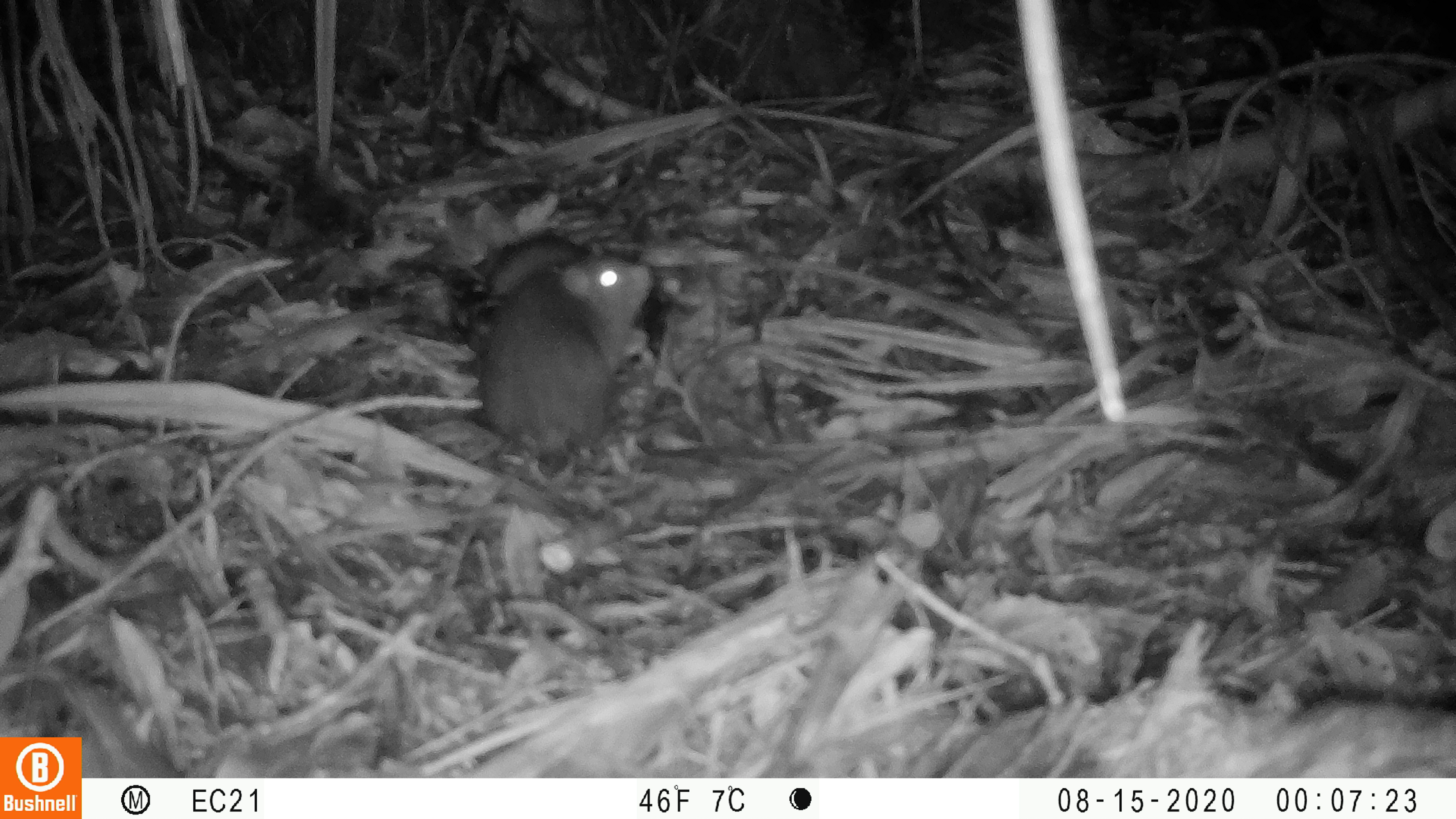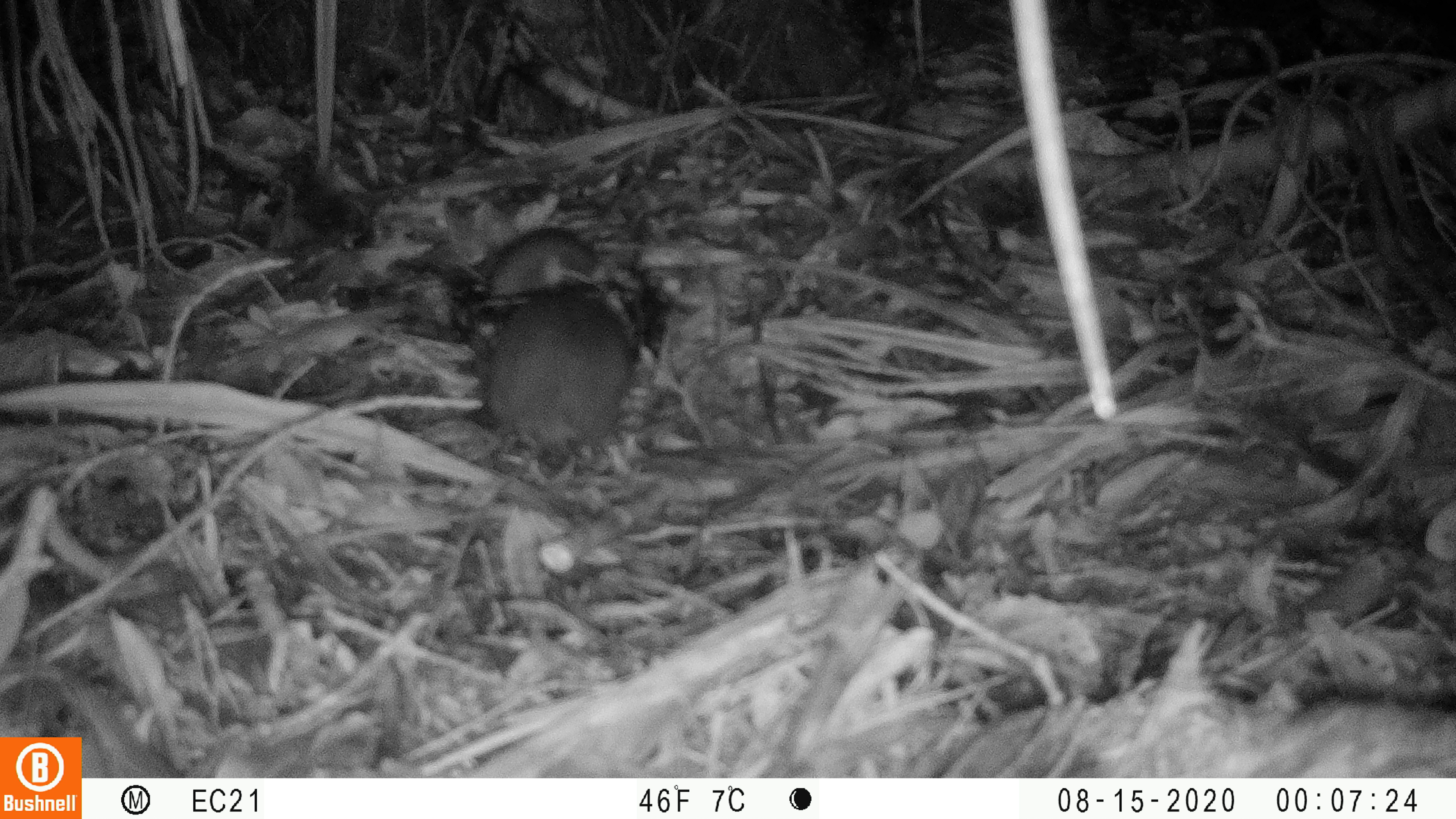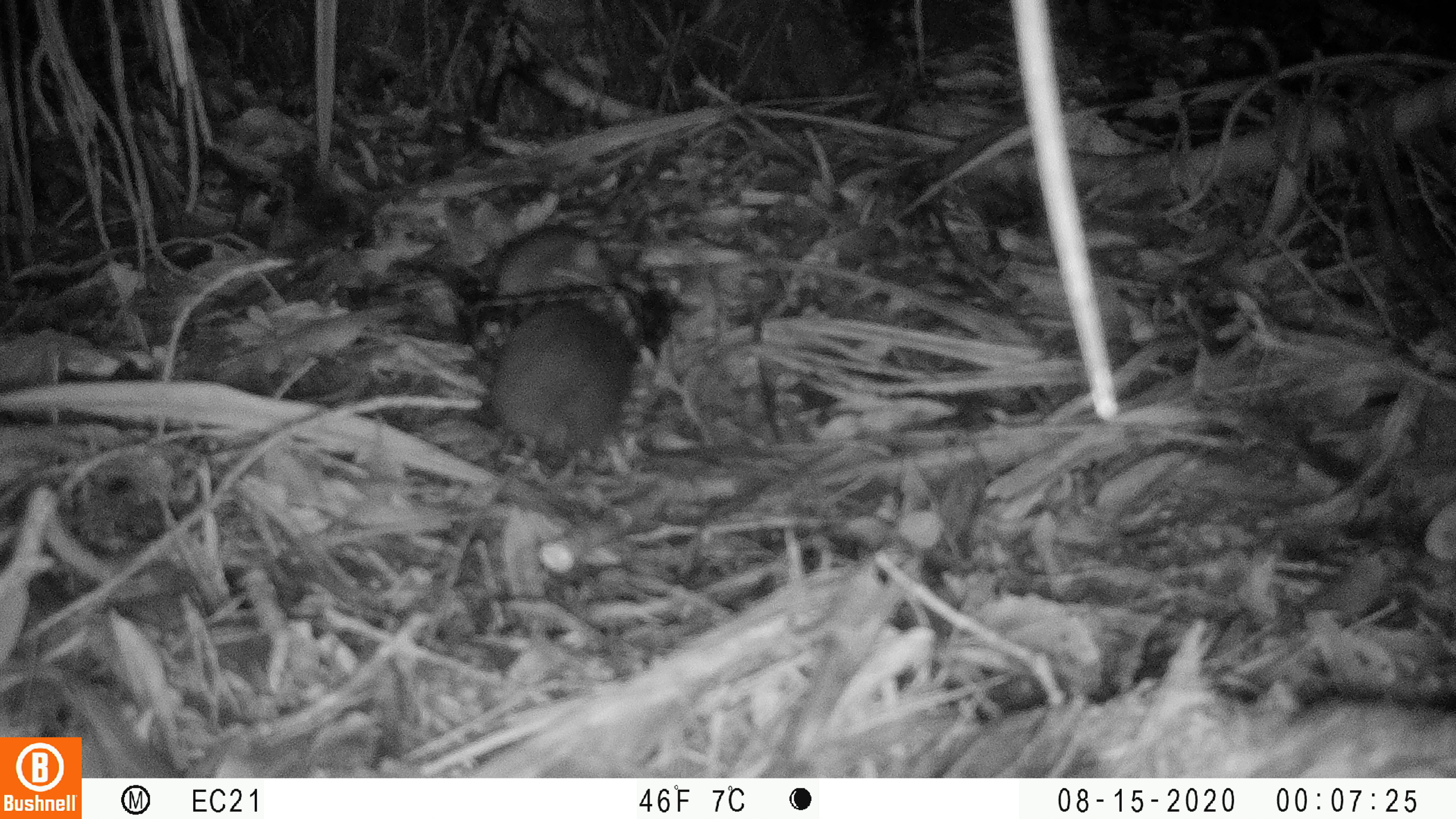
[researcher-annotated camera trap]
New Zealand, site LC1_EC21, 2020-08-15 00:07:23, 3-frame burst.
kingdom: Animalia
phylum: Chordata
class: Mammalia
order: Rodentia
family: Muridae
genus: Rattus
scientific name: Rattus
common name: rat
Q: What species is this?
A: Rat (Rattus).